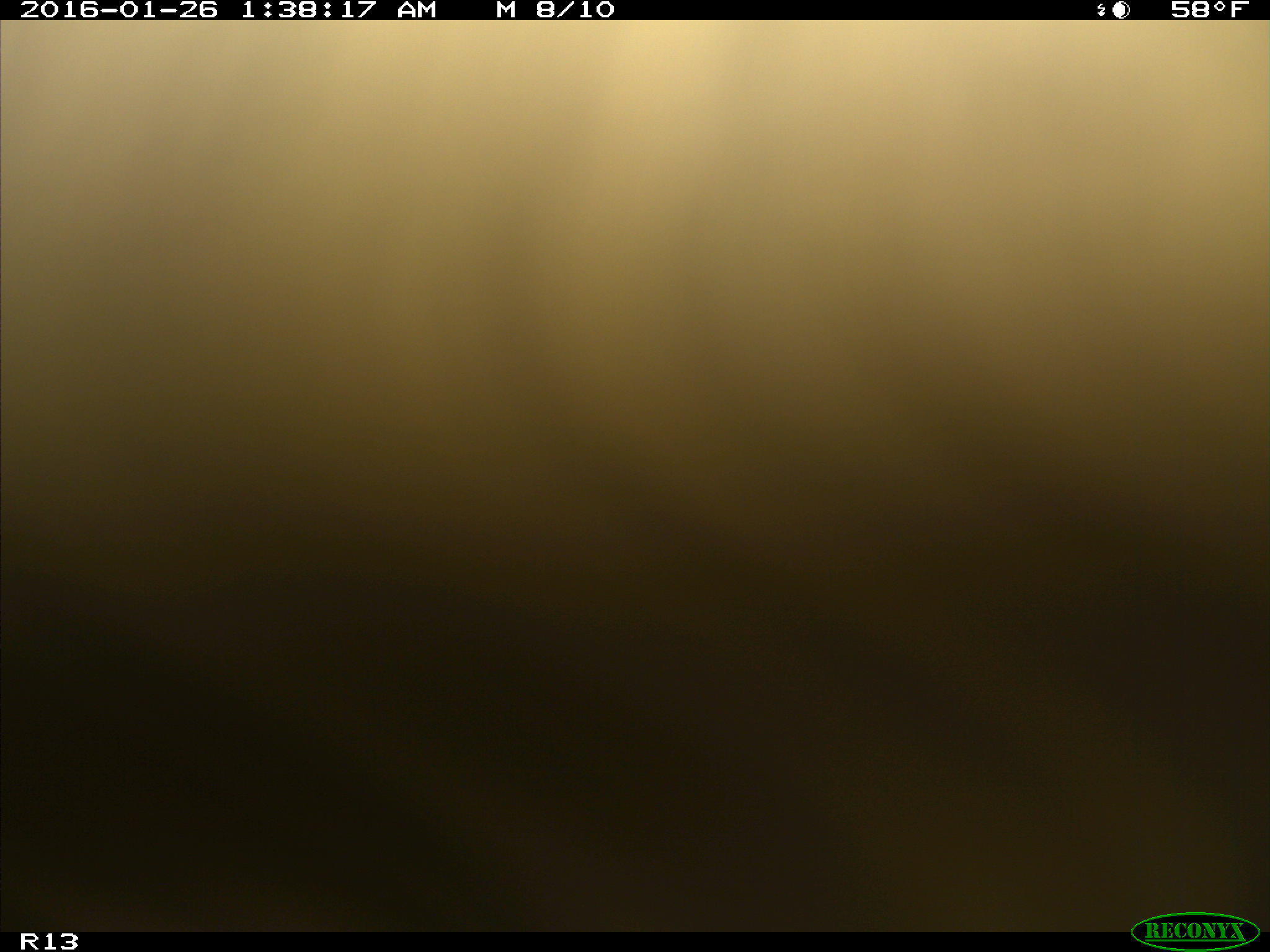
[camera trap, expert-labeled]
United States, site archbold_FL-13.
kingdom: Animalia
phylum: Chordata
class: Mammalia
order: Artiodactyla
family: Bovidae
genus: Bos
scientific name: Bos taurus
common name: domestic cow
Bos taurus (domestic cow).